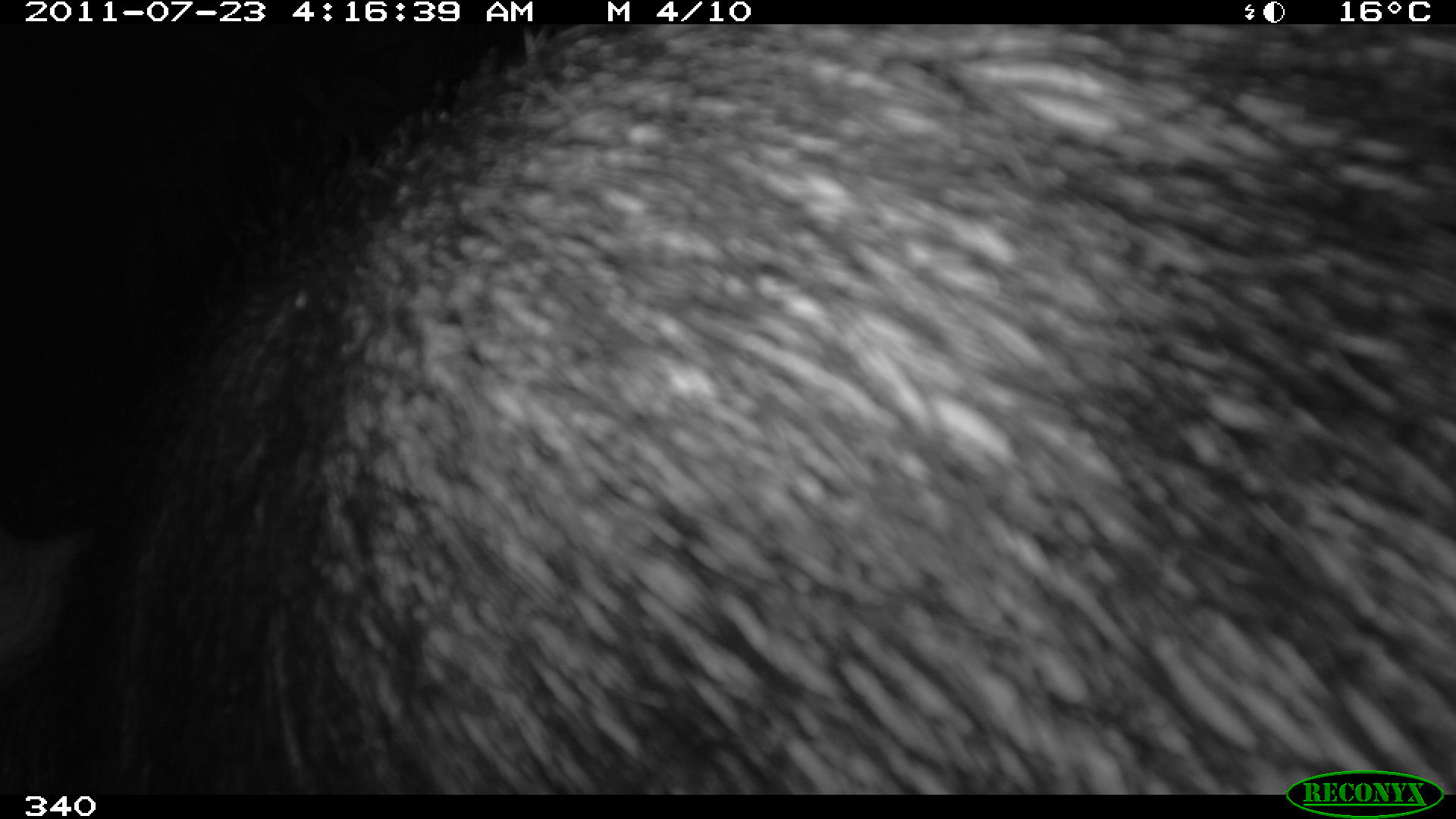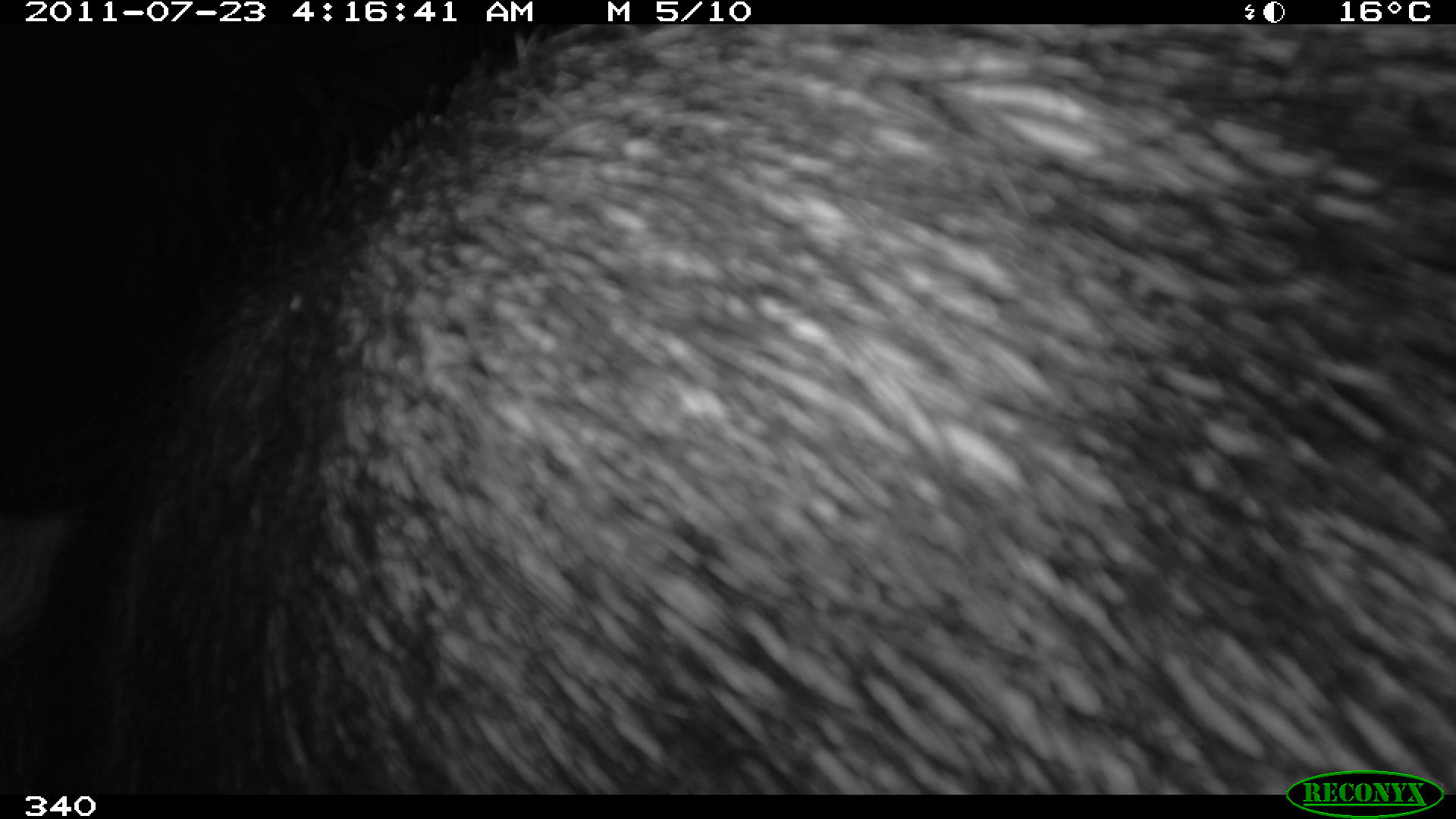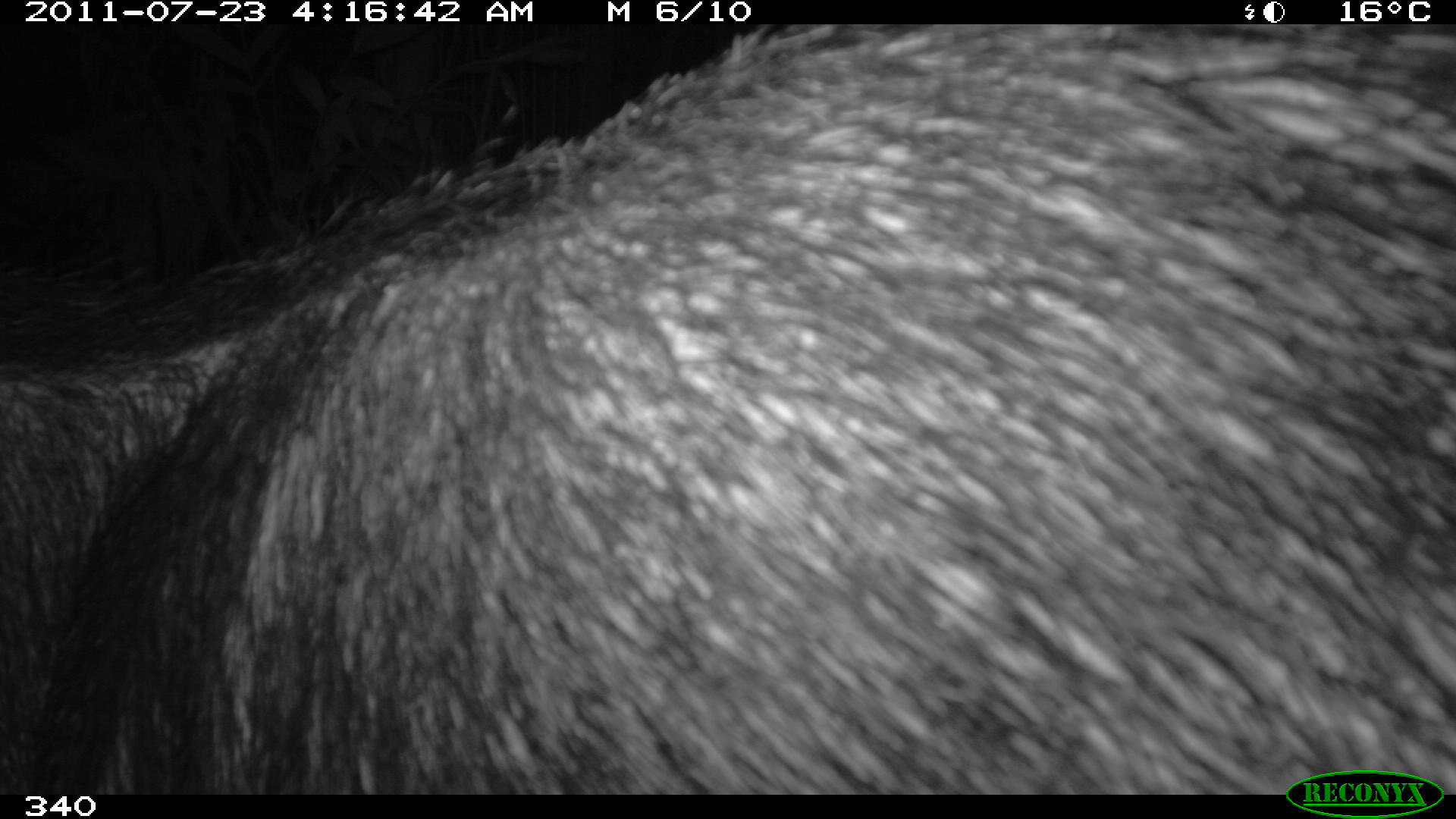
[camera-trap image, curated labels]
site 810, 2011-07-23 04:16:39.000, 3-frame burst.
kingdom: Animalia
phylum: Chordata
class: Mammalia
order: Artiodactyla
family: Tayassuidae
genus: Tayassu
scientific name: Tayassu pecari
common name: white-lipped peccary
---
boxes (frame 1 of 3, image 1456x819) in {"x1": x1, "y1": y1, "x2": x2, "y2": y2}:
tayassu pecari: {"x1": 0, "y1": 24, "x2": 1456, "y2": 795}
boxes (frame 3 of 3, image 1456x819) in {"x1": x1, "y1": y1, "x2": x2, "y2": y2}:
tayassu pecari: {"x1": 0, "y1": 25, "x2": 1456, "y2": 794}